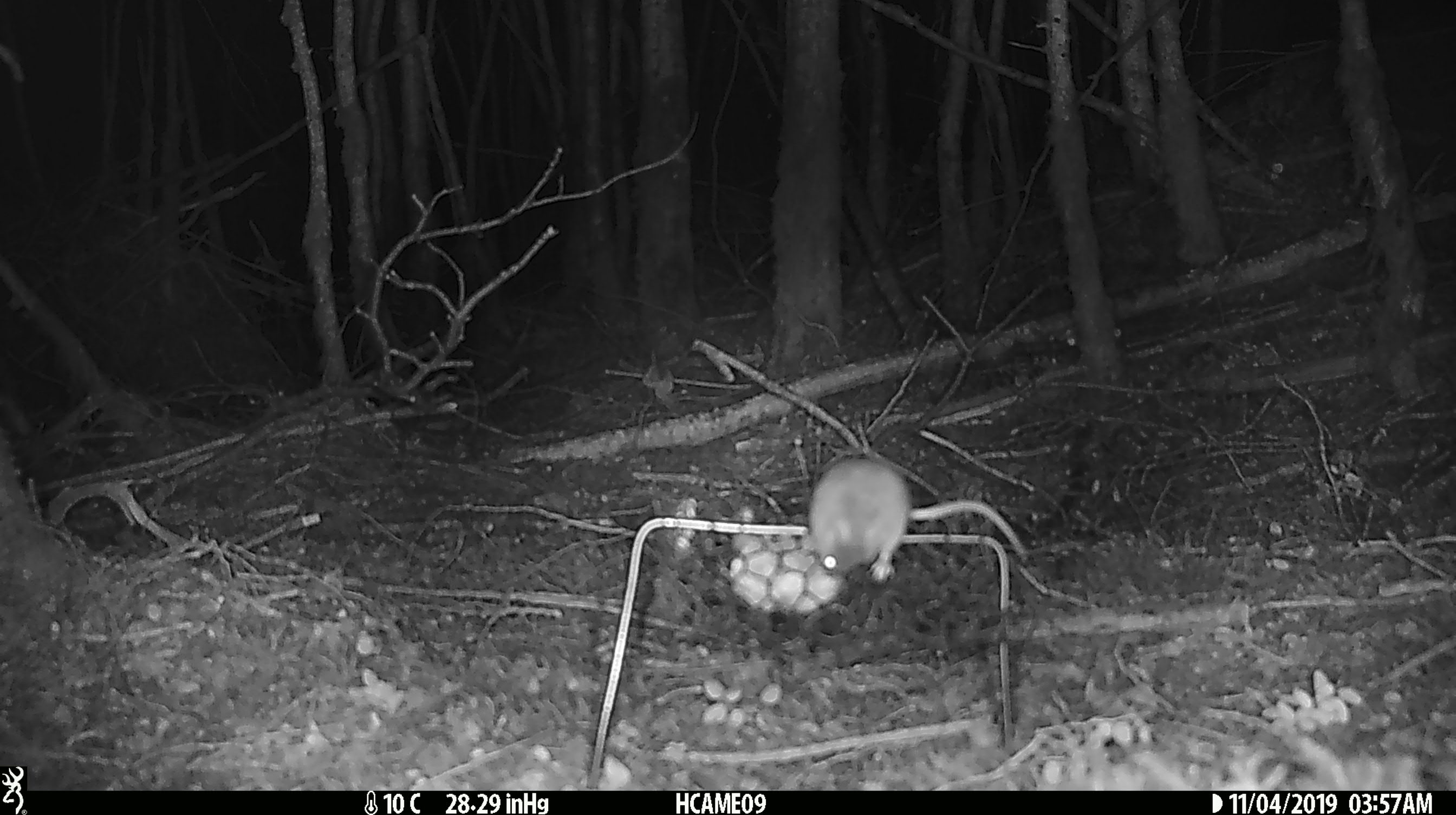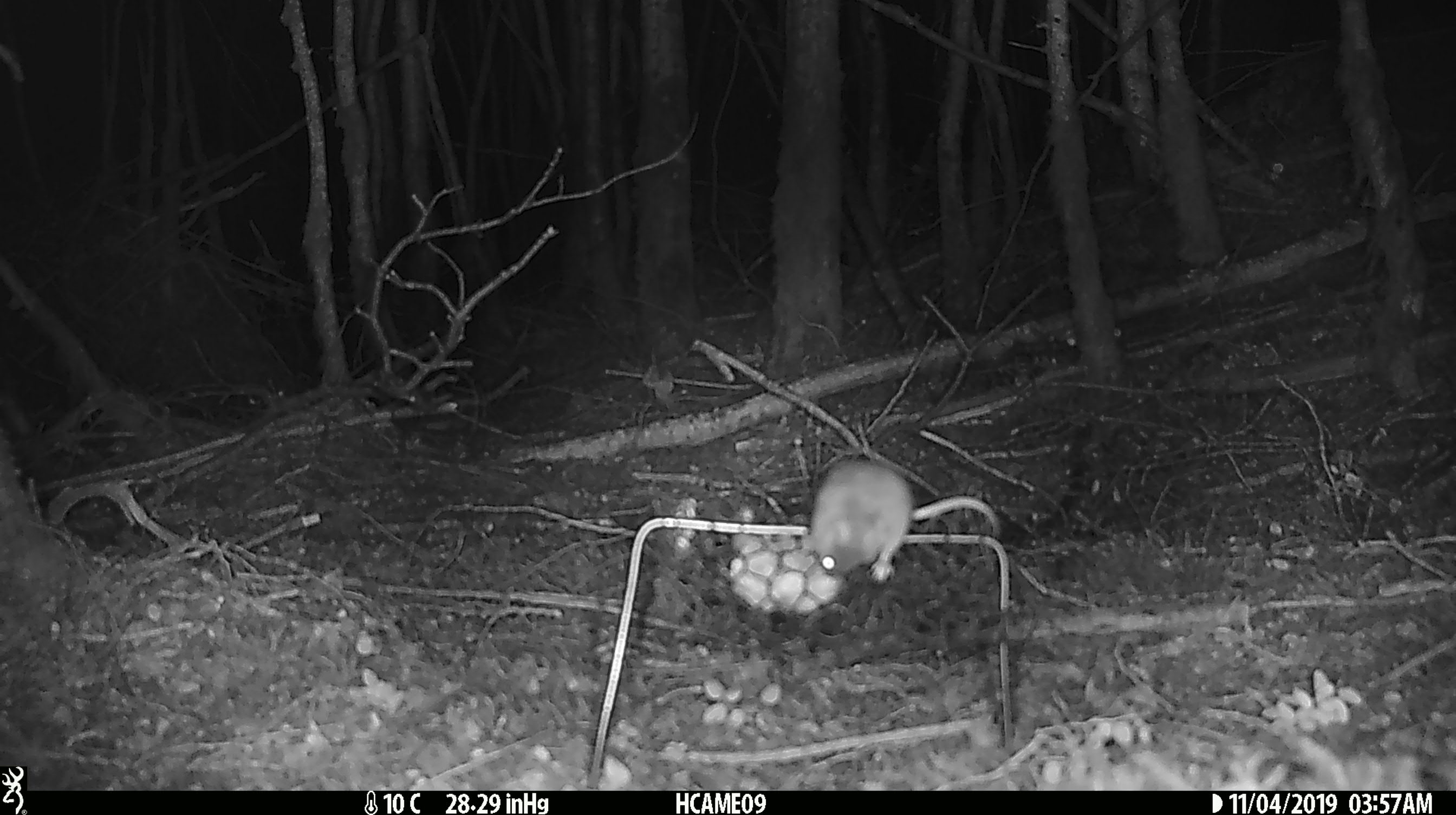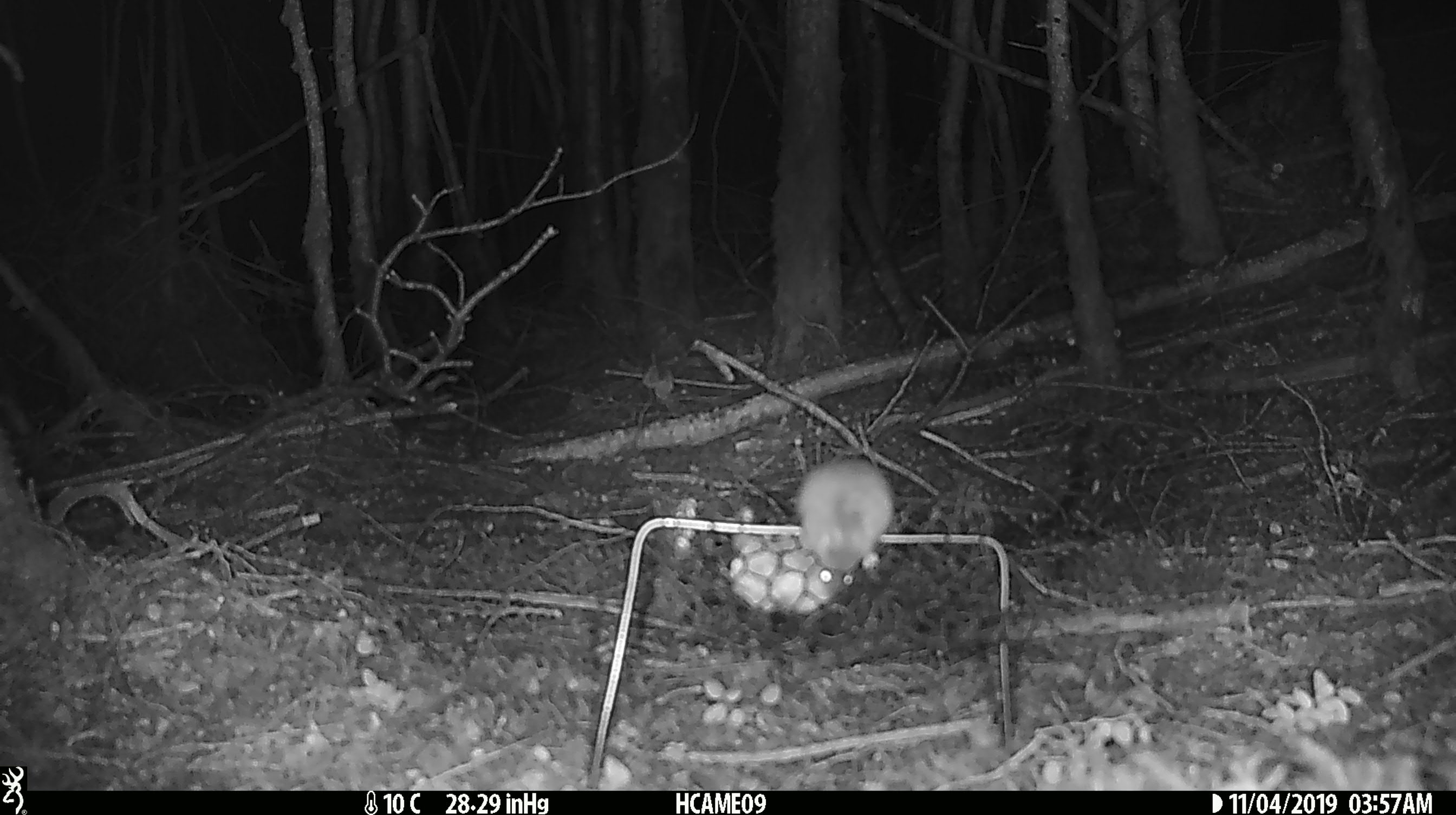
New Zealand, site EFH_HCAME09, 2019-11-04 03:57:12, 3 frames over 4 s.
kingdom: Animalia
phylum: Chordata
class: Mammalia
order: Rodentia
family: Muridae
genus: Mus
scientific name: Mus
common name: mouse